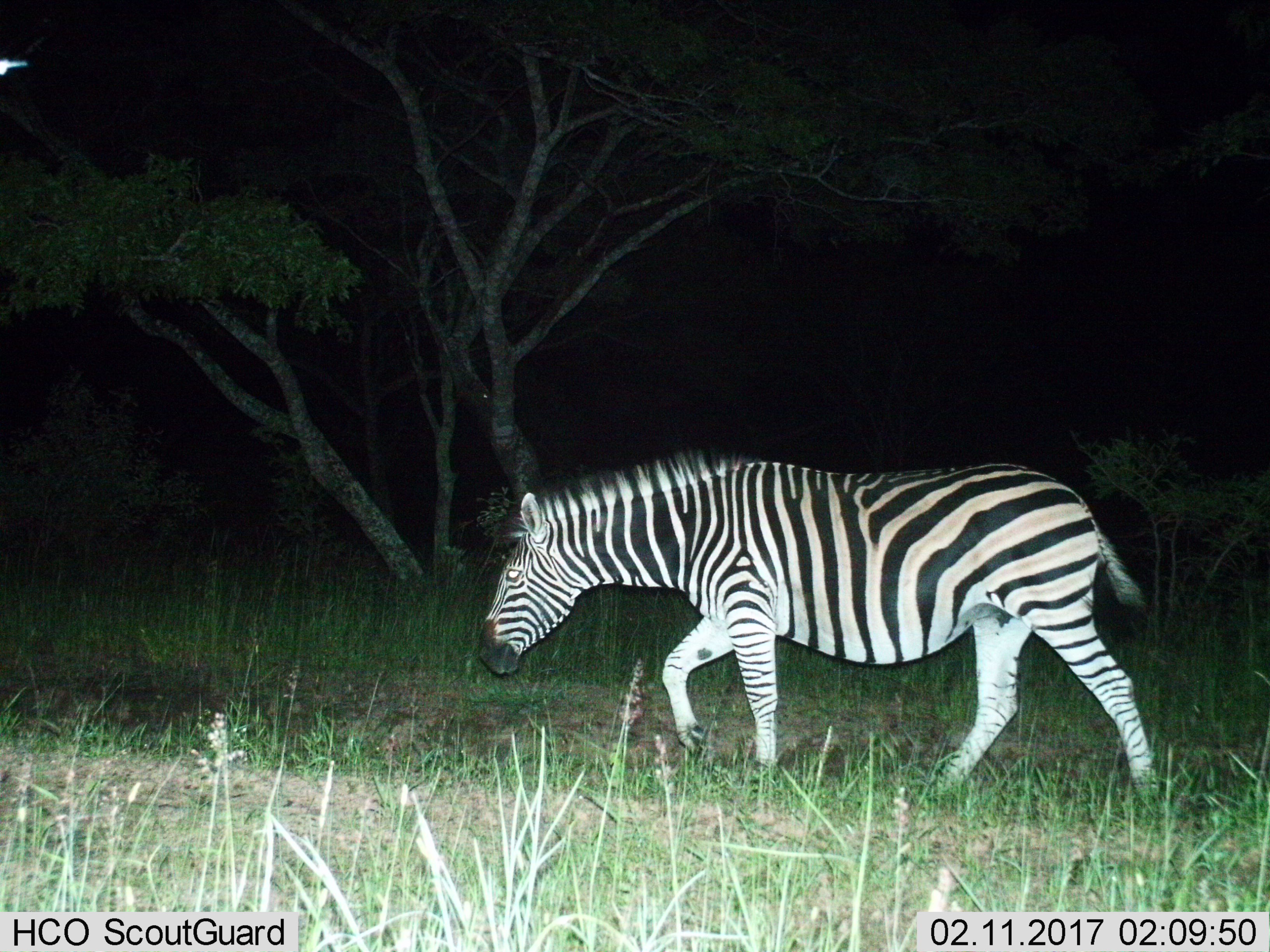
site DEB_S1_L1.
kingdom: Animalia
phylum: Chordata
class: Mammalia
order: Perissodactyla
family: Equidae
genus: Equus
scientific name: Equus quagga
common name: plains zebra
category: zebraplains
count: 1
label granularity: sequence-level